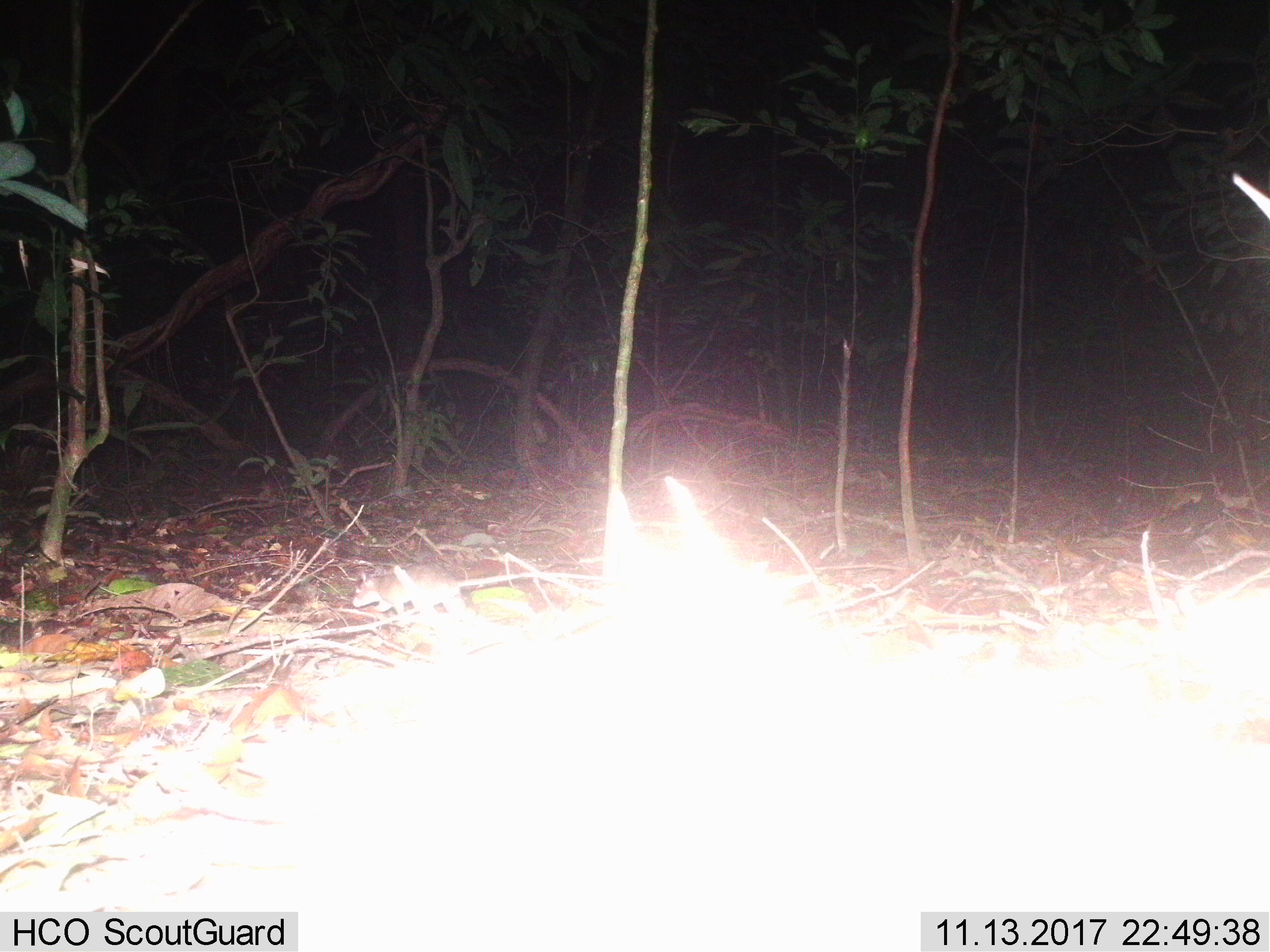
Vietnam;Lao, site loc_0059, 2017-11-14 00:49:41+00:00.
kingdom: Animalia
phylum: Chordata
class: Mammalia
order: Rodentia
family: Muridae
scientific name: Muridae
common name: old-world mice and rats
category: unidentified murid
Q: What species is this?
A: Unidentified murid (old-world mice and rats) (Muridae).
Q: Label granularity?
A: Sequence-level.